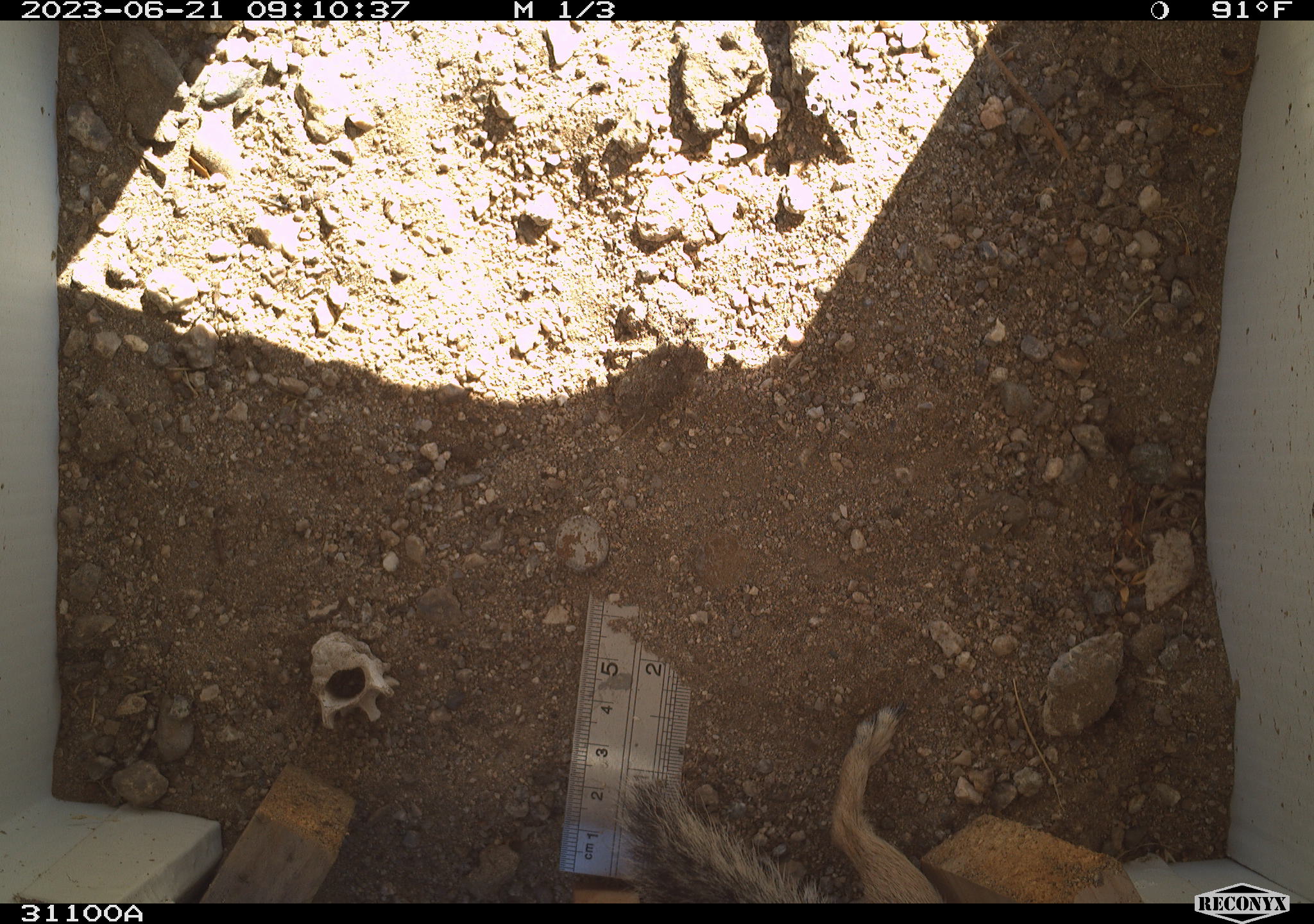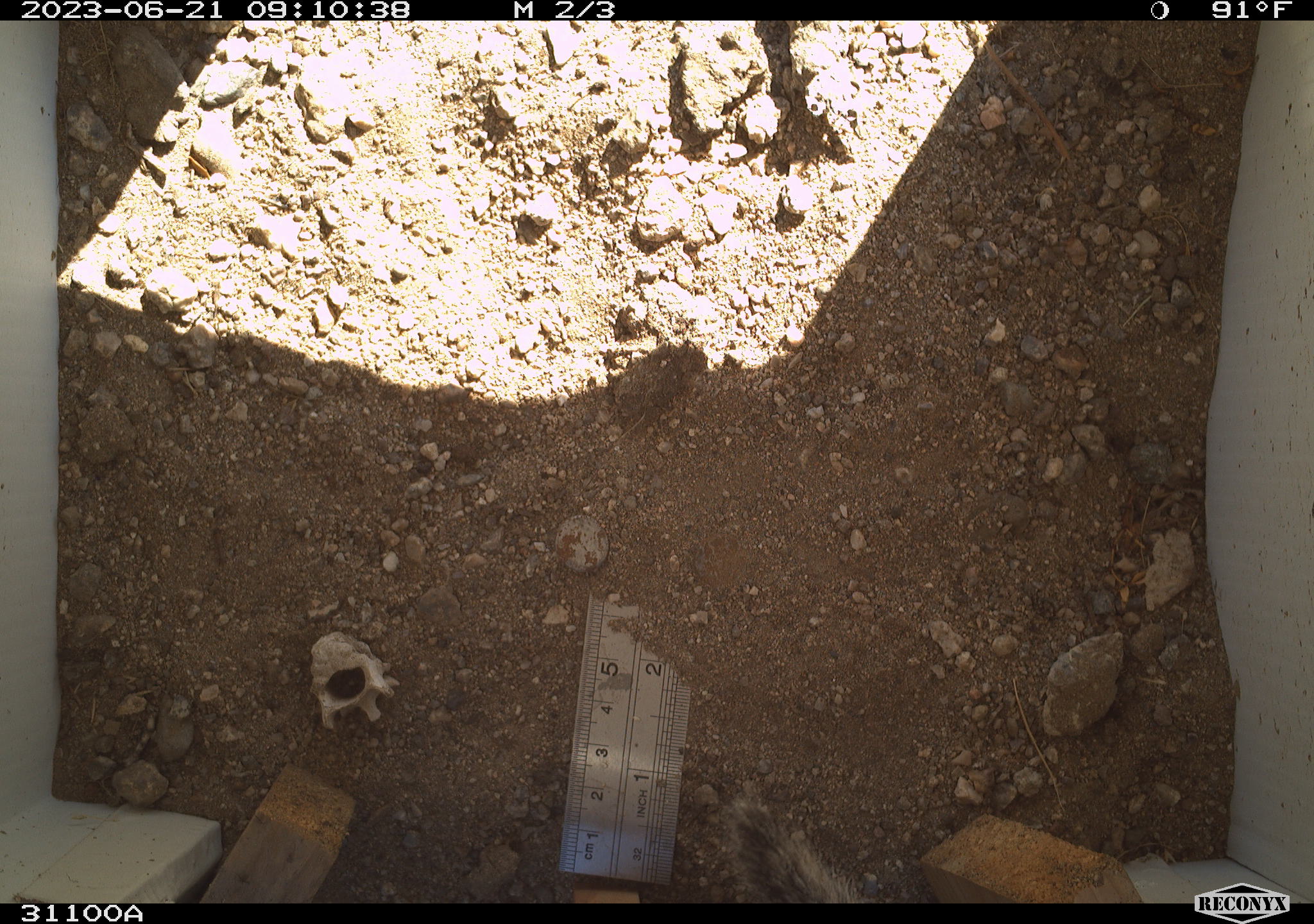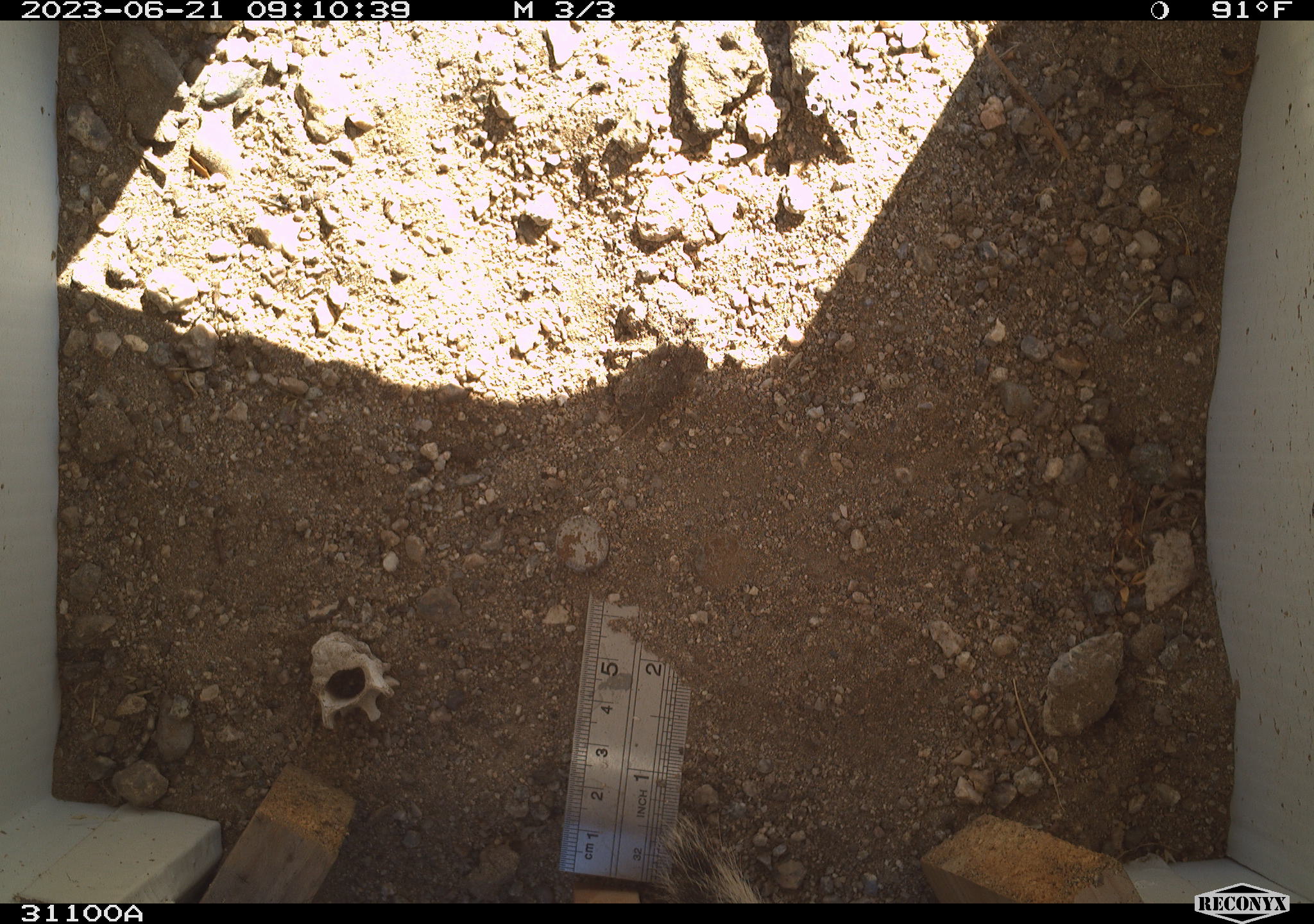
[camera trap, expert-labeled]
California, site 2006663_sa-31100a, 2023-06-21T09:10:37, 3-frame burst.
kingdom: Animalia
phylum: Chordata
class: Mammalia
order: Rodentia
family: Sciuridae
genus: Ammospermophilus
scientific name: Ammospermophilus leucurus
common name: white-tailed antelope squirrel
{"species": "white-tailed antelope squirrel (Ammospermophilus leucurus)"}